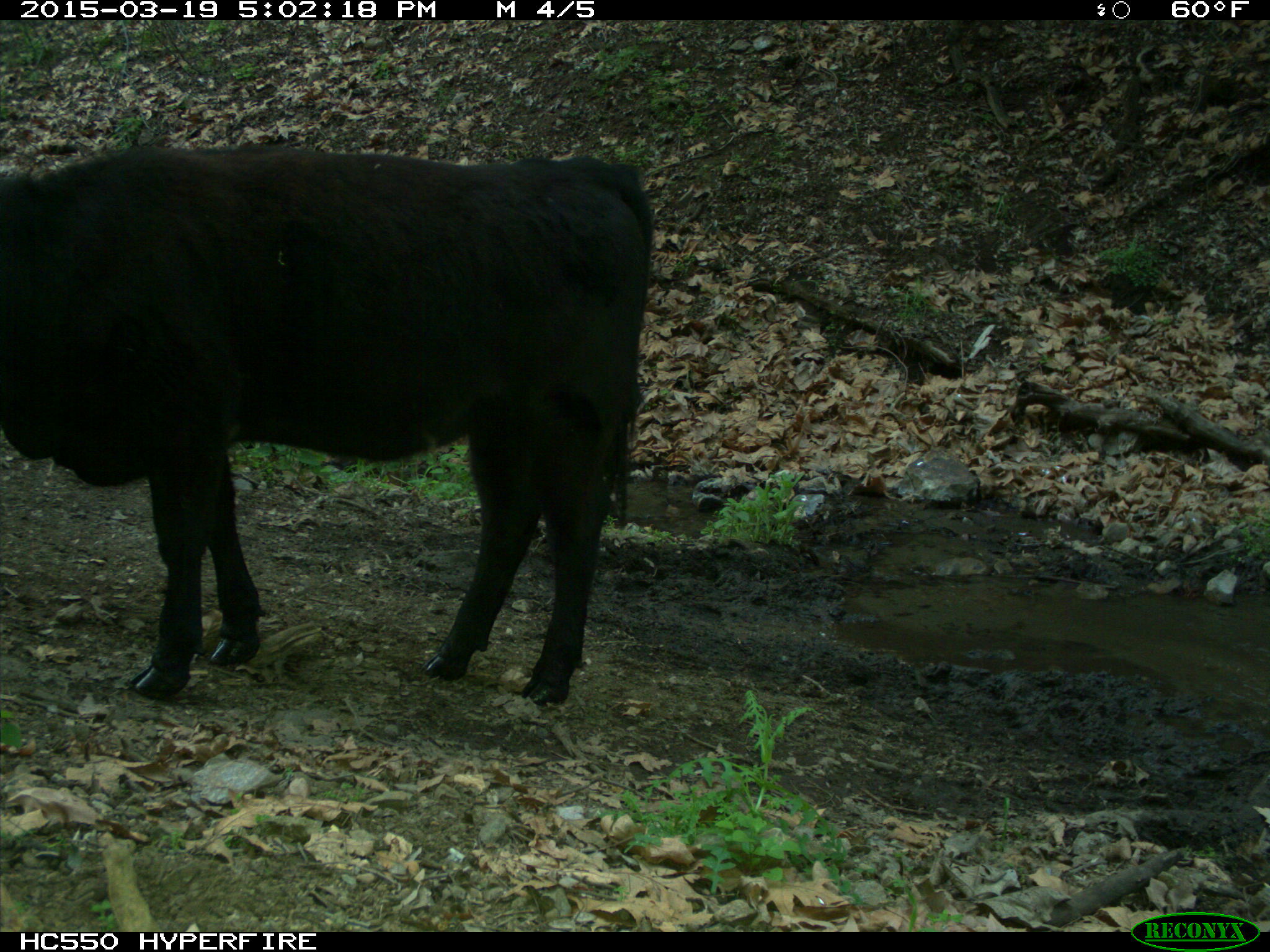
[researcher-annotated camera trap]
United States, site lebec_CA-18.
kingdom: Animalia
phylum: Chordata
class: Mammalia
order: Artiodactyla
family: Bovidae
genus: Bos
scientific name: Bos taurus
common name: domestic cow